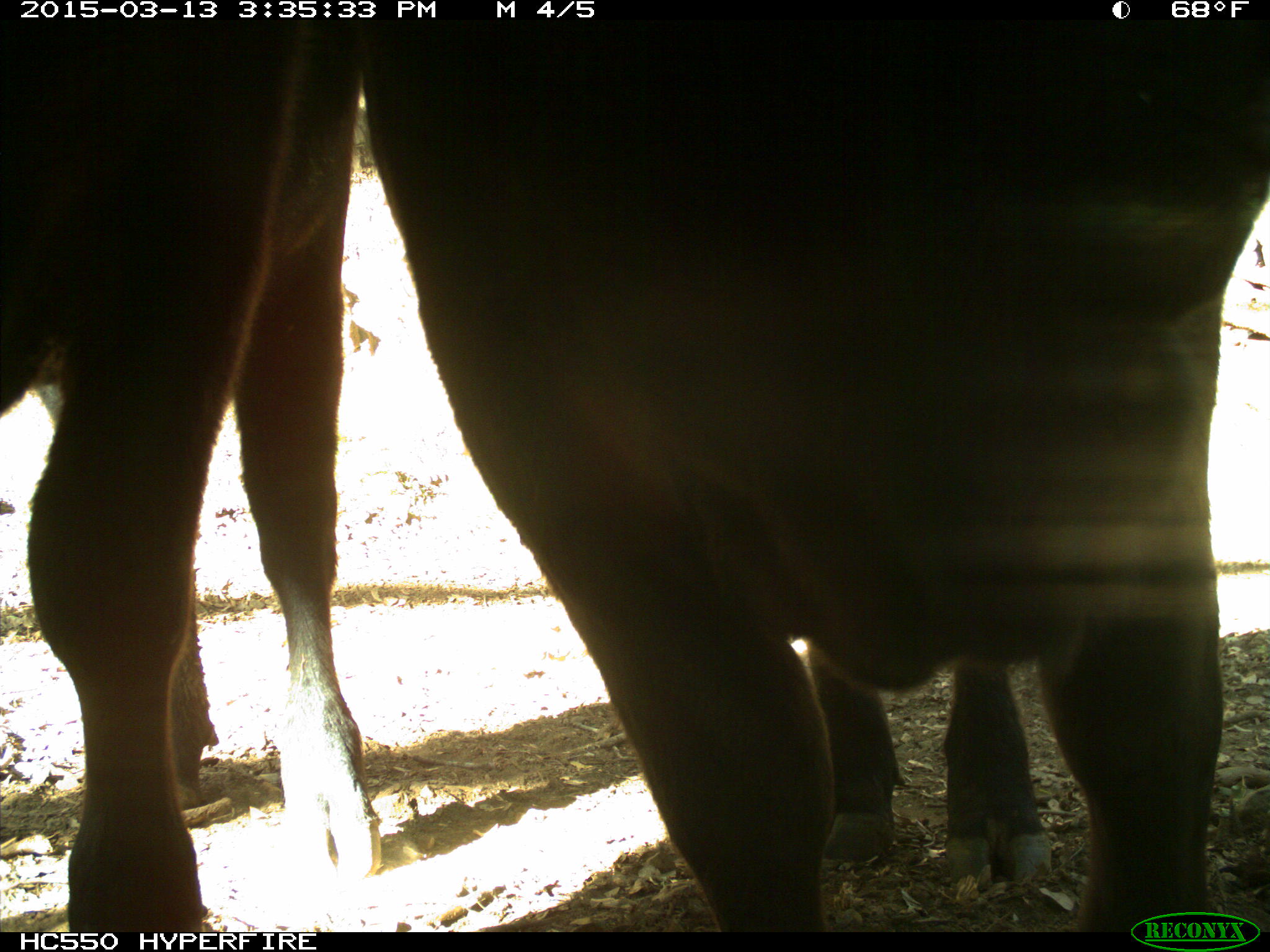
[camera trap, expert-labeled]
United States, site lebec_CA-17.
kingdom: Animalia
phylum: Chordata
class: Mammalia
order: Artiodactyla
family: Bovidae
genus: Bos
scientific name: Bos taurus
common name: domestic cow